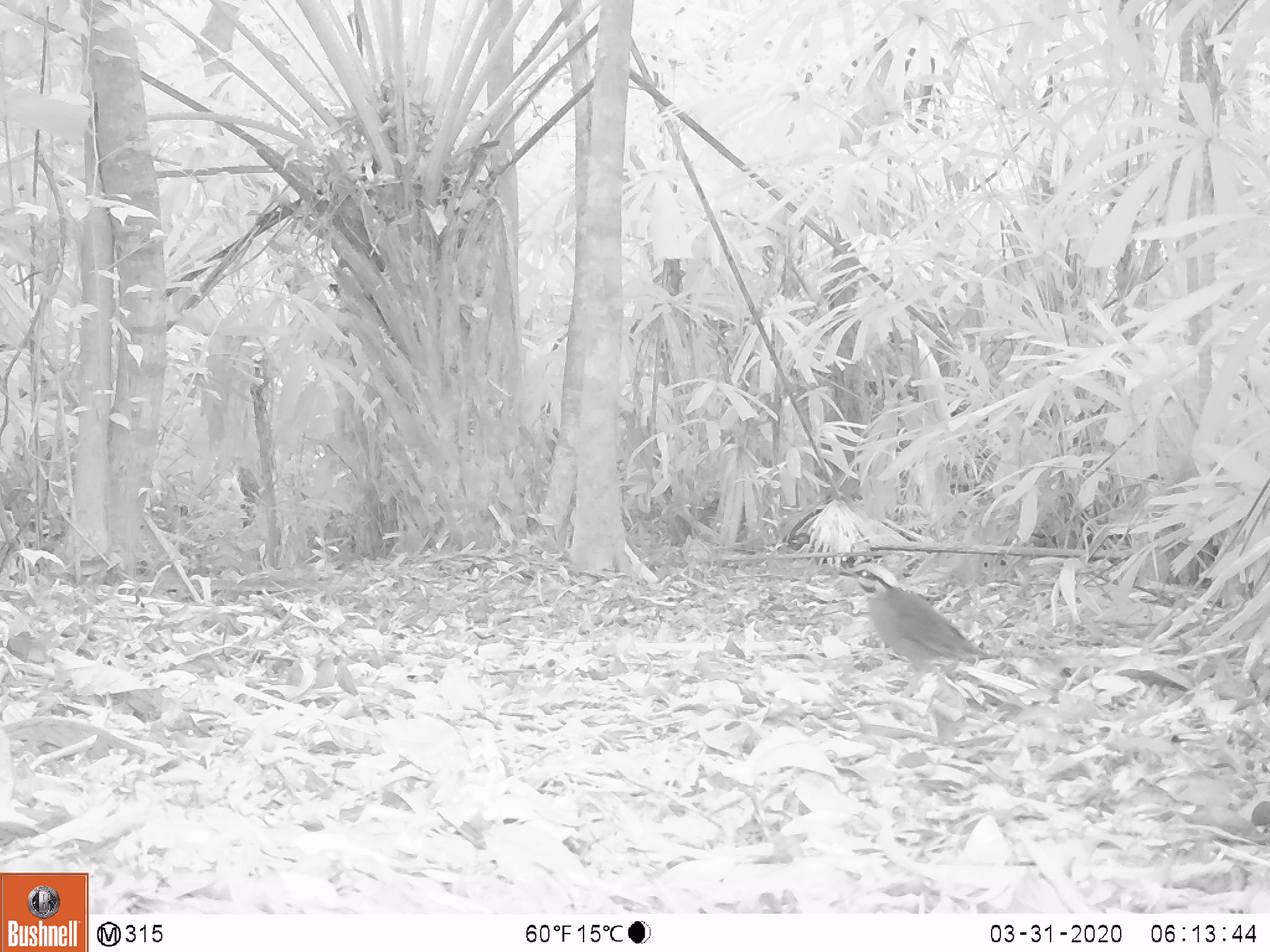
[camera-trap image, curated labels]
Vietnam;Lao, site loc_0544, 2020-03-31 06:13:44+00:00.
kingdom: Animalia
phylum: Chordata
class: Aves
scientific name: Aves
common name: bird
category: unidentified bird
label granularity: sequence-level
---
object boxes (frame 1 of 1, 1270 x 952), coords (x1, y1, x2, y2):
unidentified bird: (838, 563, 996, 697)